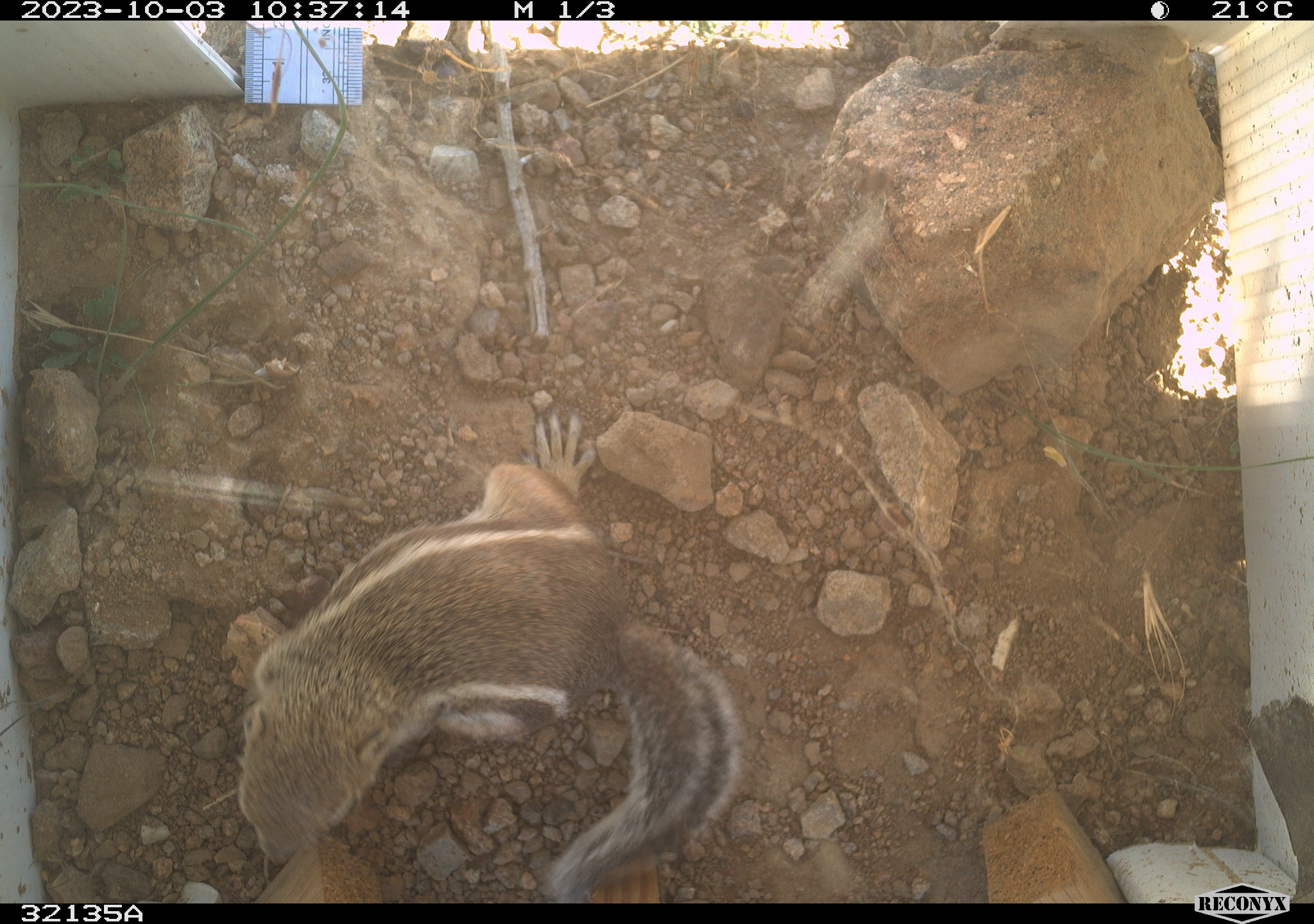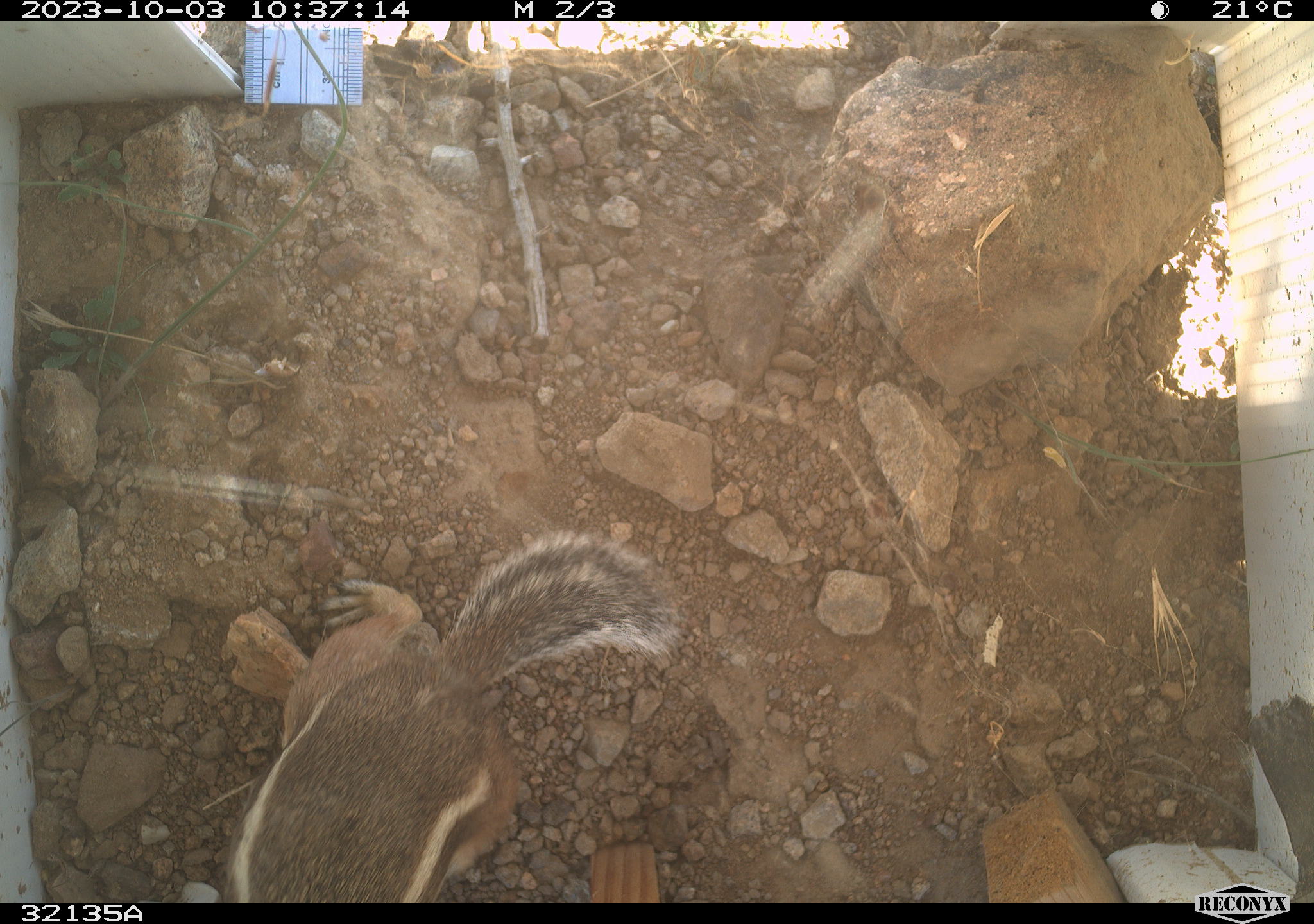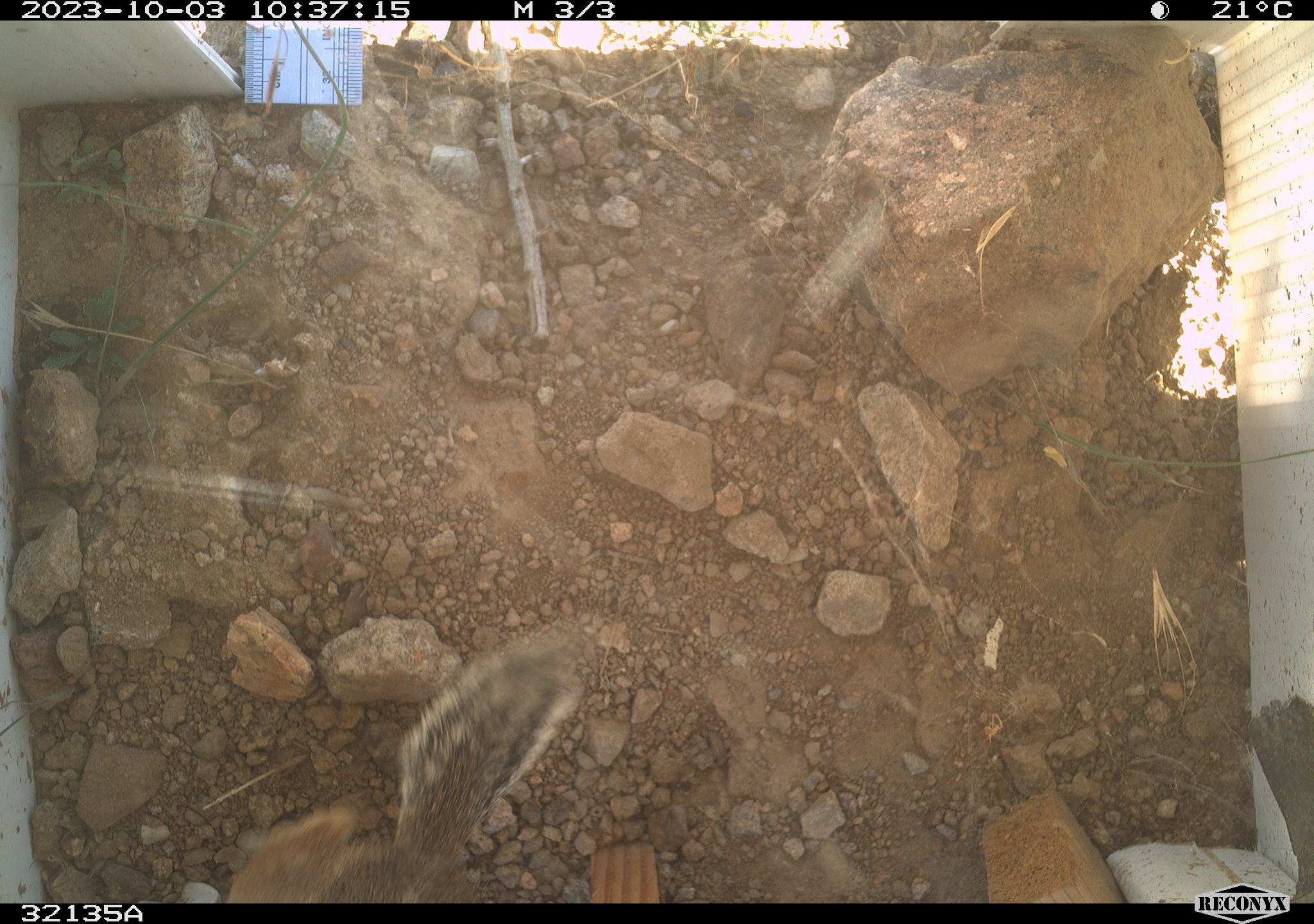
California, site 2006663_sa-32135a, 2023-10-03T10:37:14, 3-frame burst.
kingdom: Animalia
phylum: Chordata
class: Mammalia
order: Rodentia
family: Sciuridae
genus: Ammospermophilus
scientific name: Ammospermophilus leucurus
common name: white-tailed antelope squirrel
White-tailed antelope squirrel (Ammospermophilus leucurus).